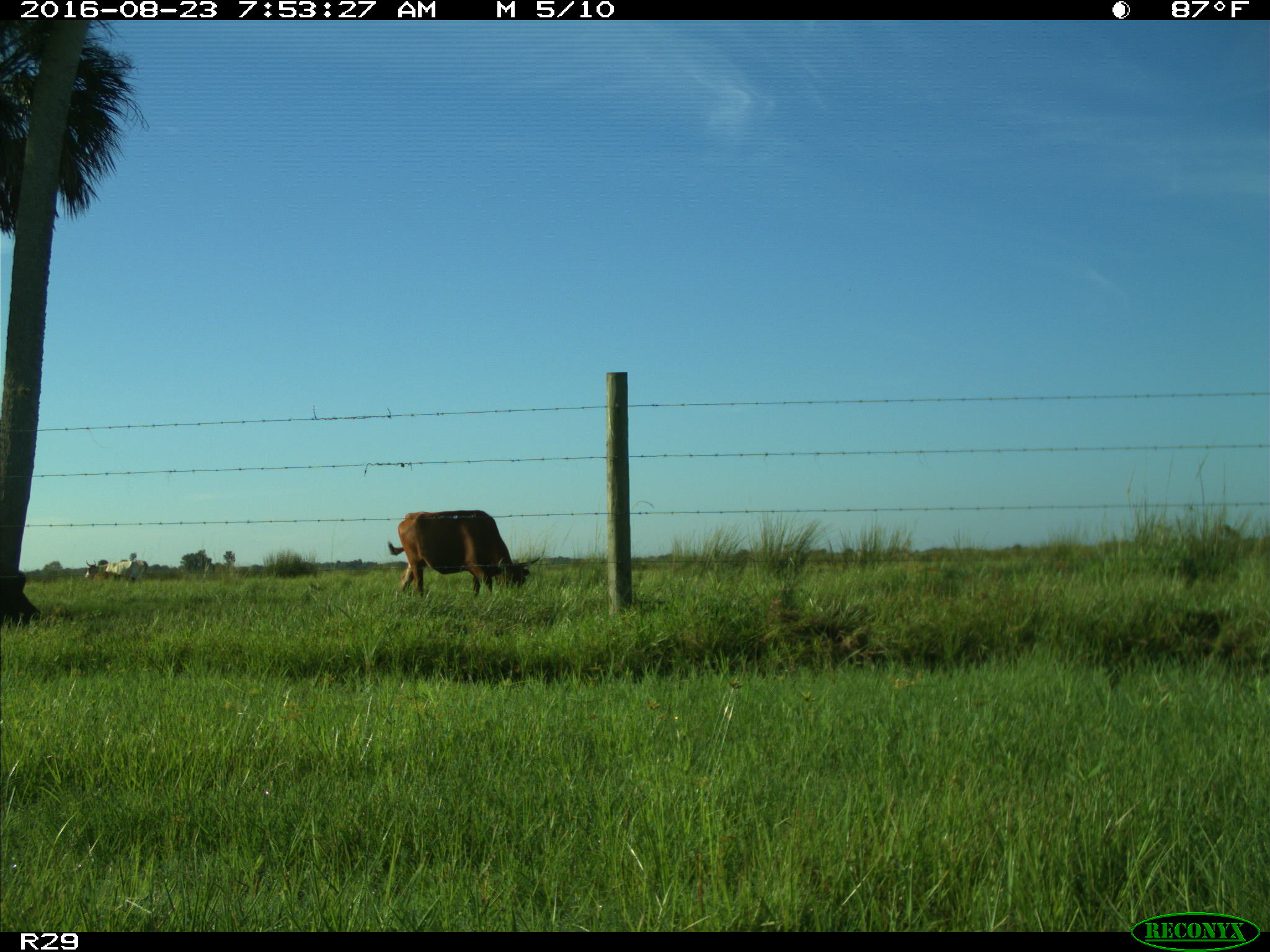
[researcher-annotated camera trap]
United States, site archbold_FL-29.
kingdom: Animalia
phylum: Chordata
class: Mammalia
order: Artiodactyla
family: Bovidae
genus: Bos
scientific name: Bos taurus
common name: domestic cow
Bos taurus (domestic cow).